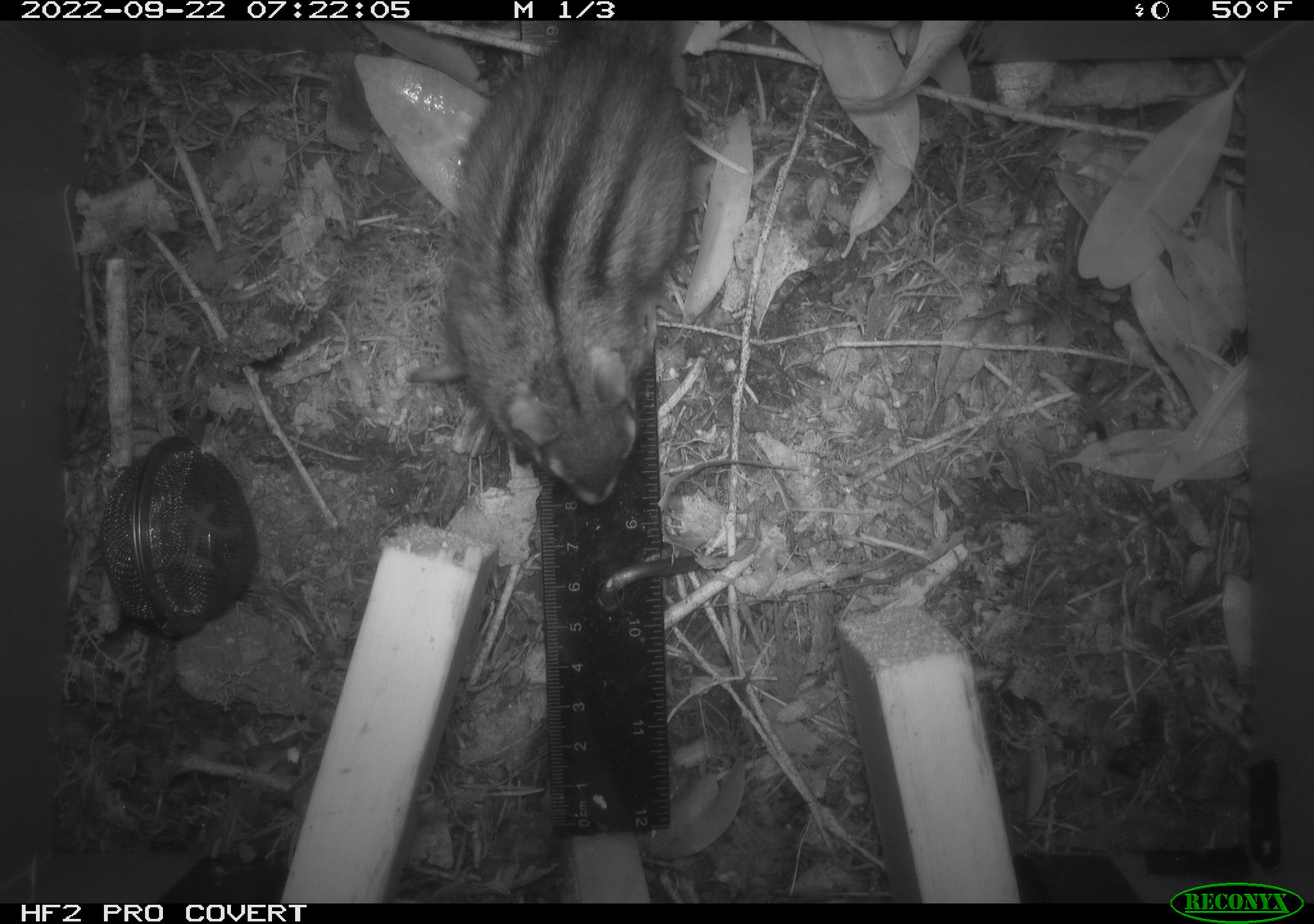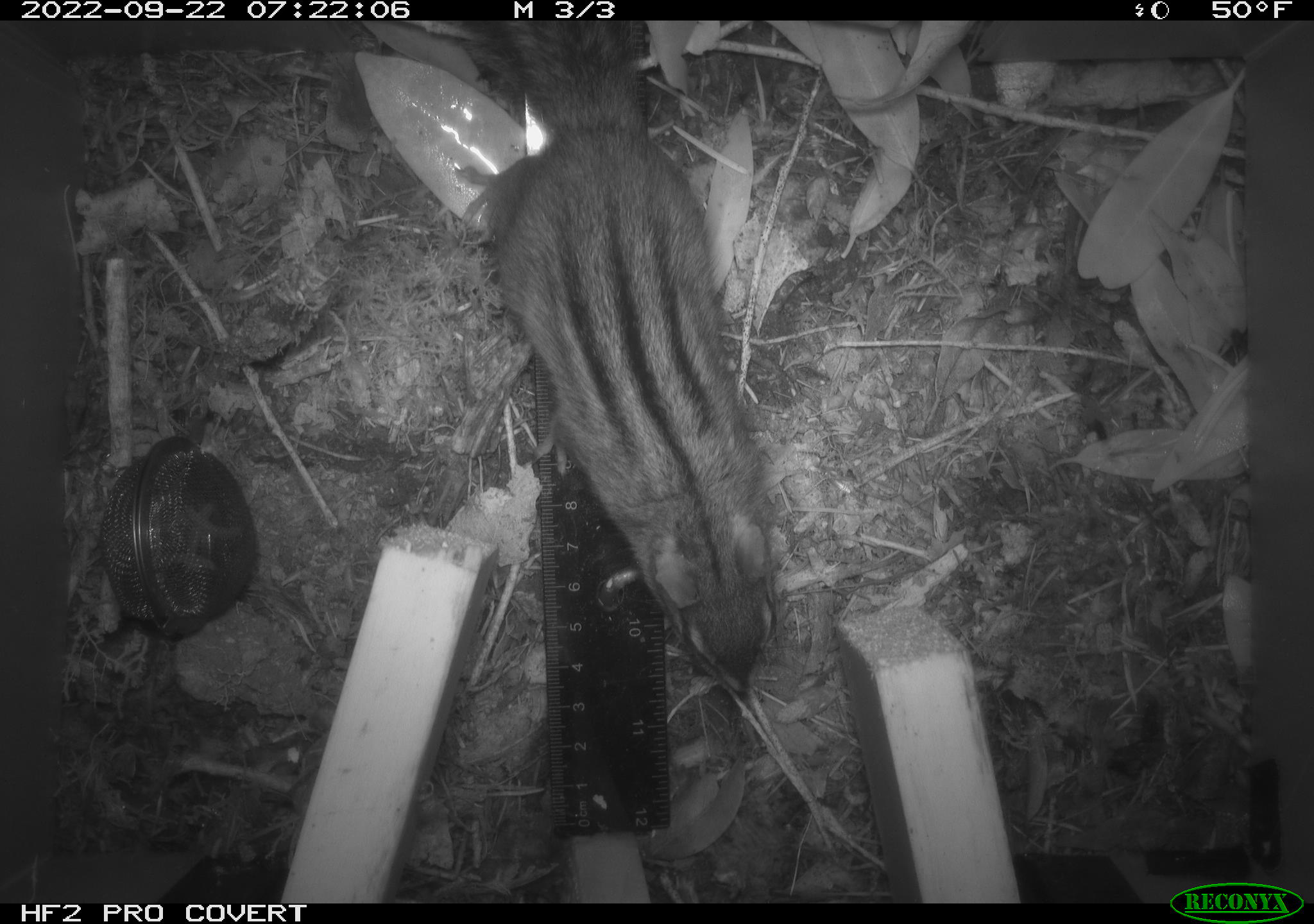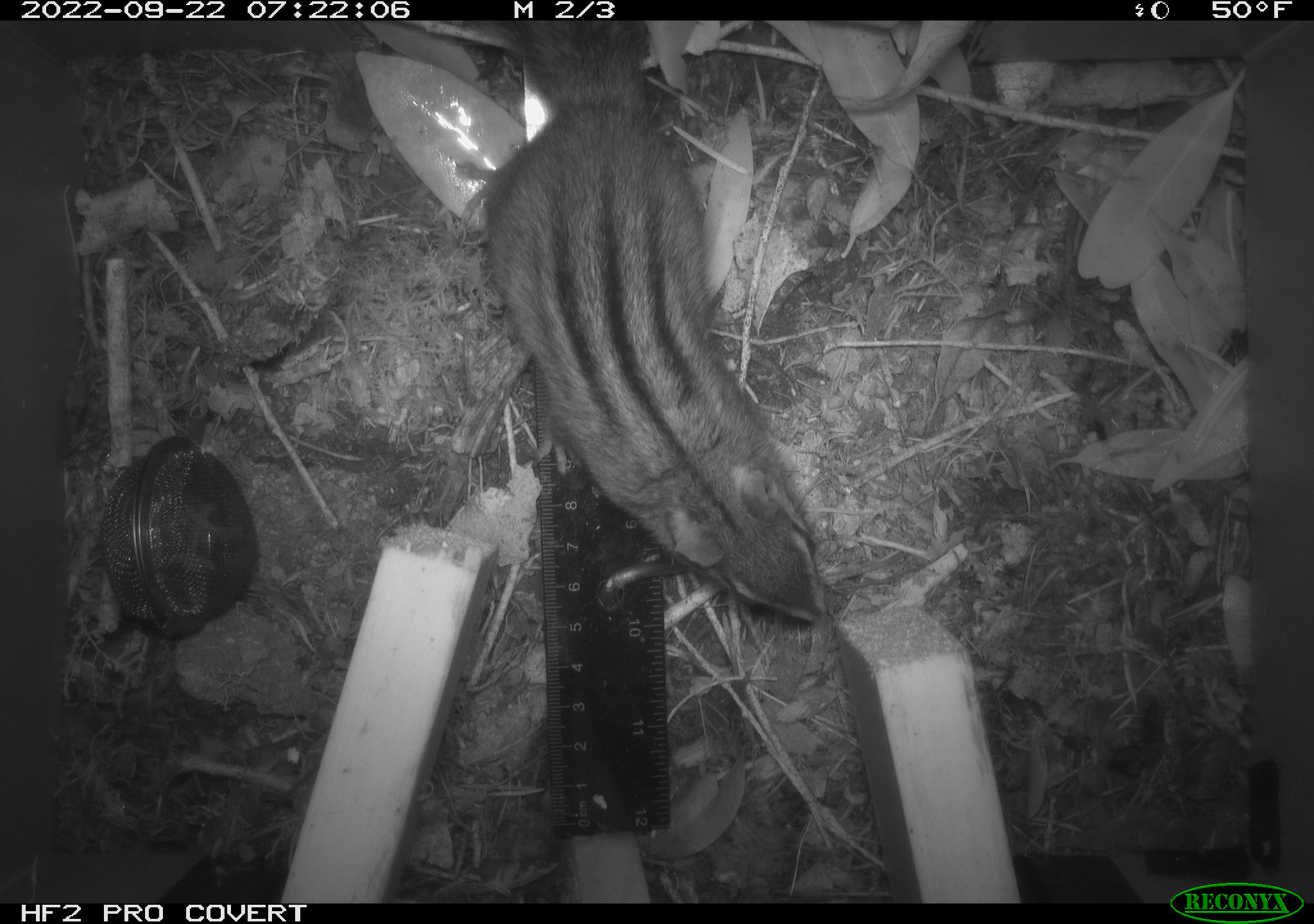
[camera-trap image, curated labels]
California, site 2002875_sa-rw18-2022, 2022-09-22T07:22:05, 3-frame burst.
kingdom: Animalia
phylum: Chordata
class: Mammalia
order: Rodentia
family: Sciuridae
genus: Neotamias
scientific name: Neotamias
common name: western chipmunks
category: neotamias species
Neotamias species (western chipmunks) (Neotamias).